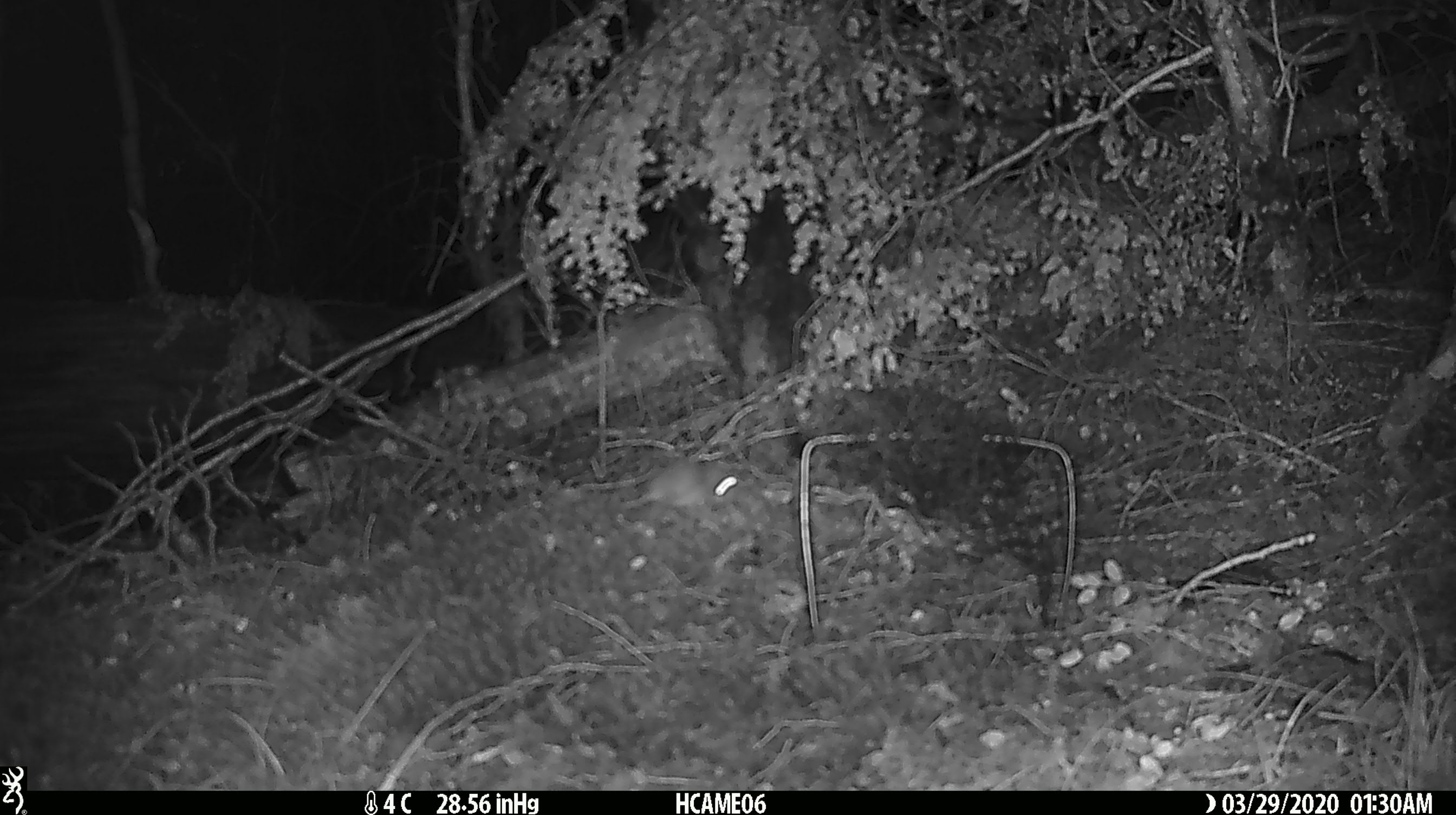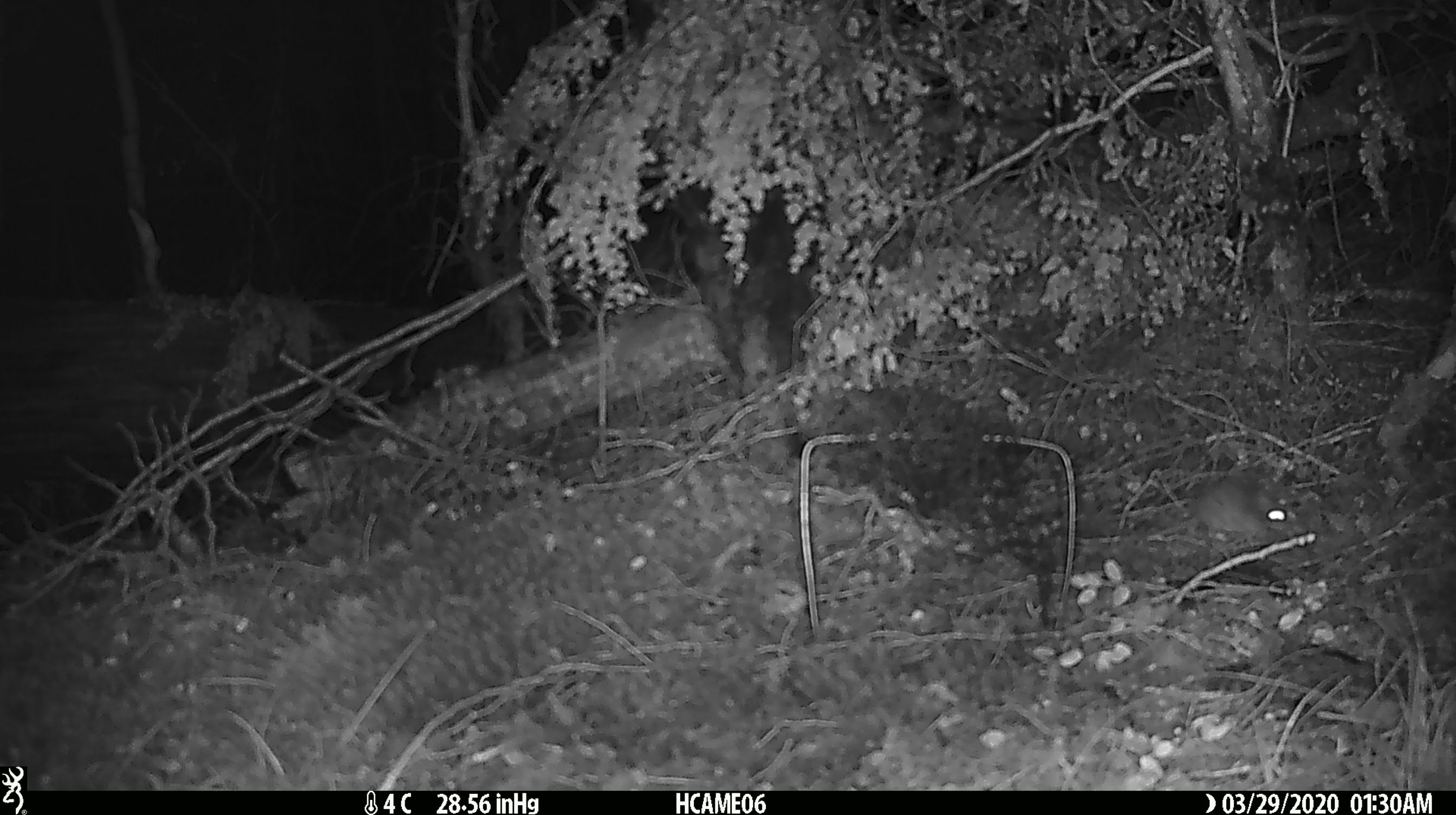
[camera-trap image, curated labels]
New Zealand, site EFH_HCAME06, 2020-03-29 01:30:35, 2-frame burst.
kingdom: Animalia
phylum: Chordata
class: Mammalia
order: Rodentia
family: Muridae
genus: Mus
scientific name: Mus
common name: mouse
Mouse (Mus).